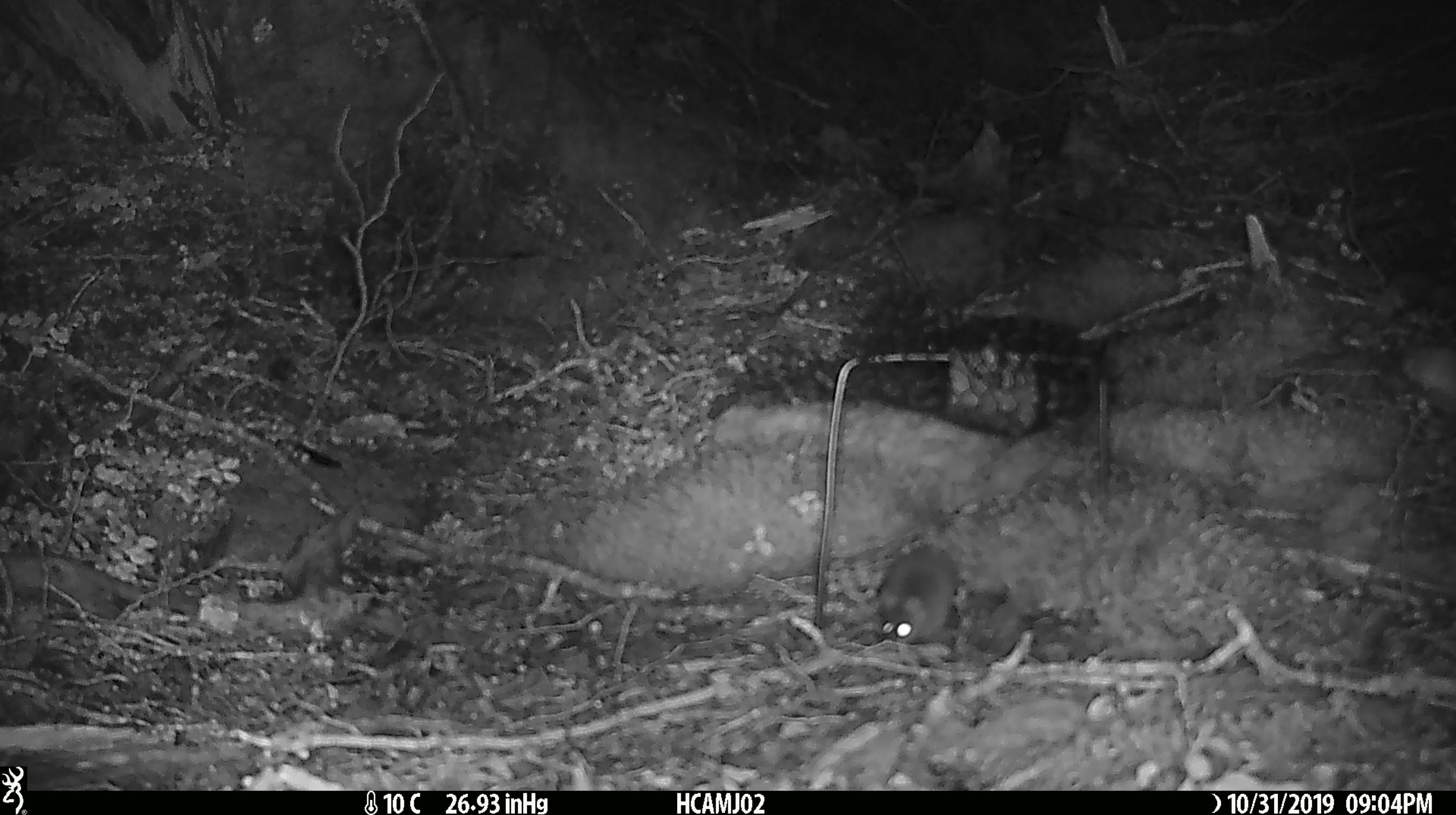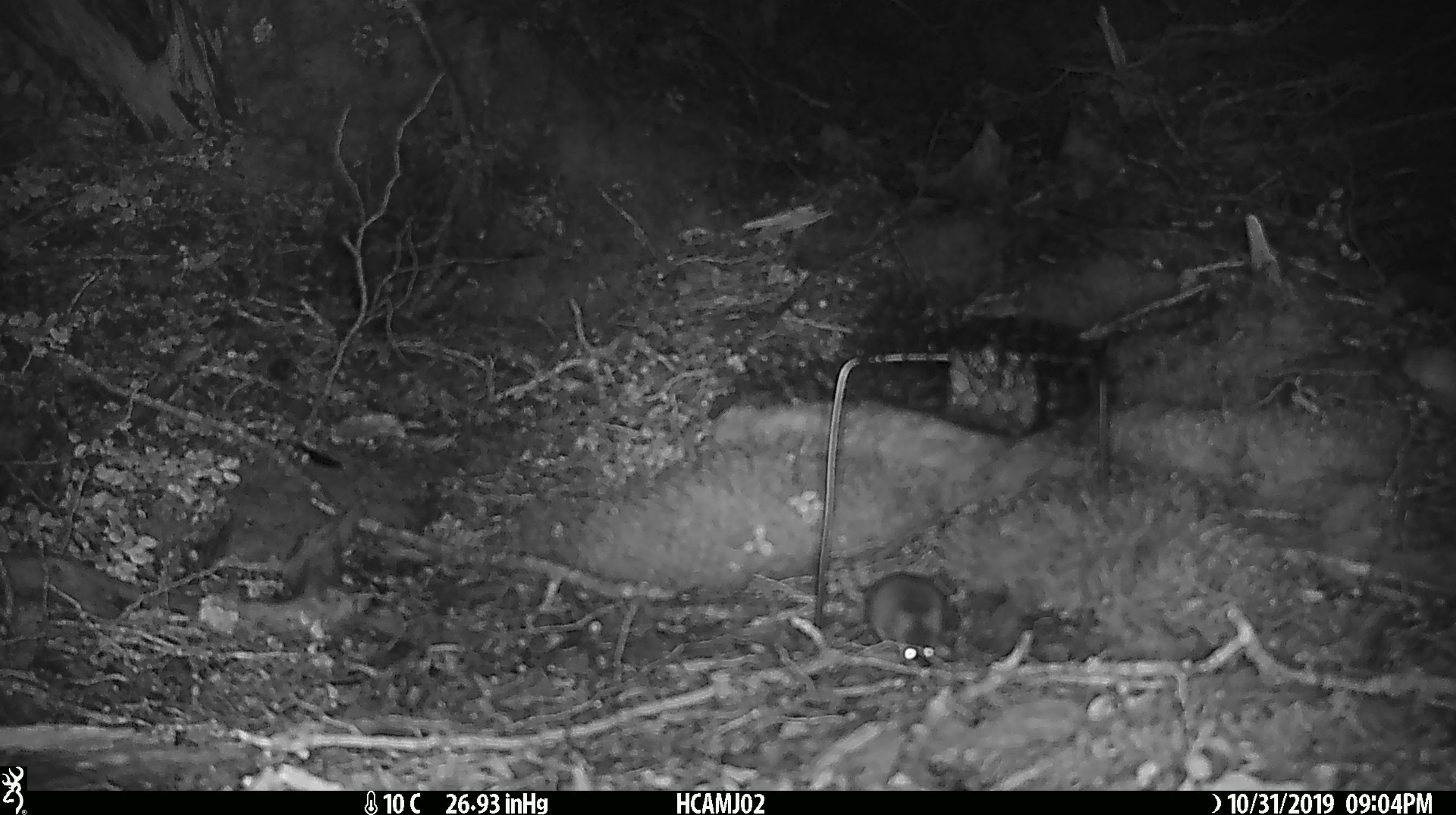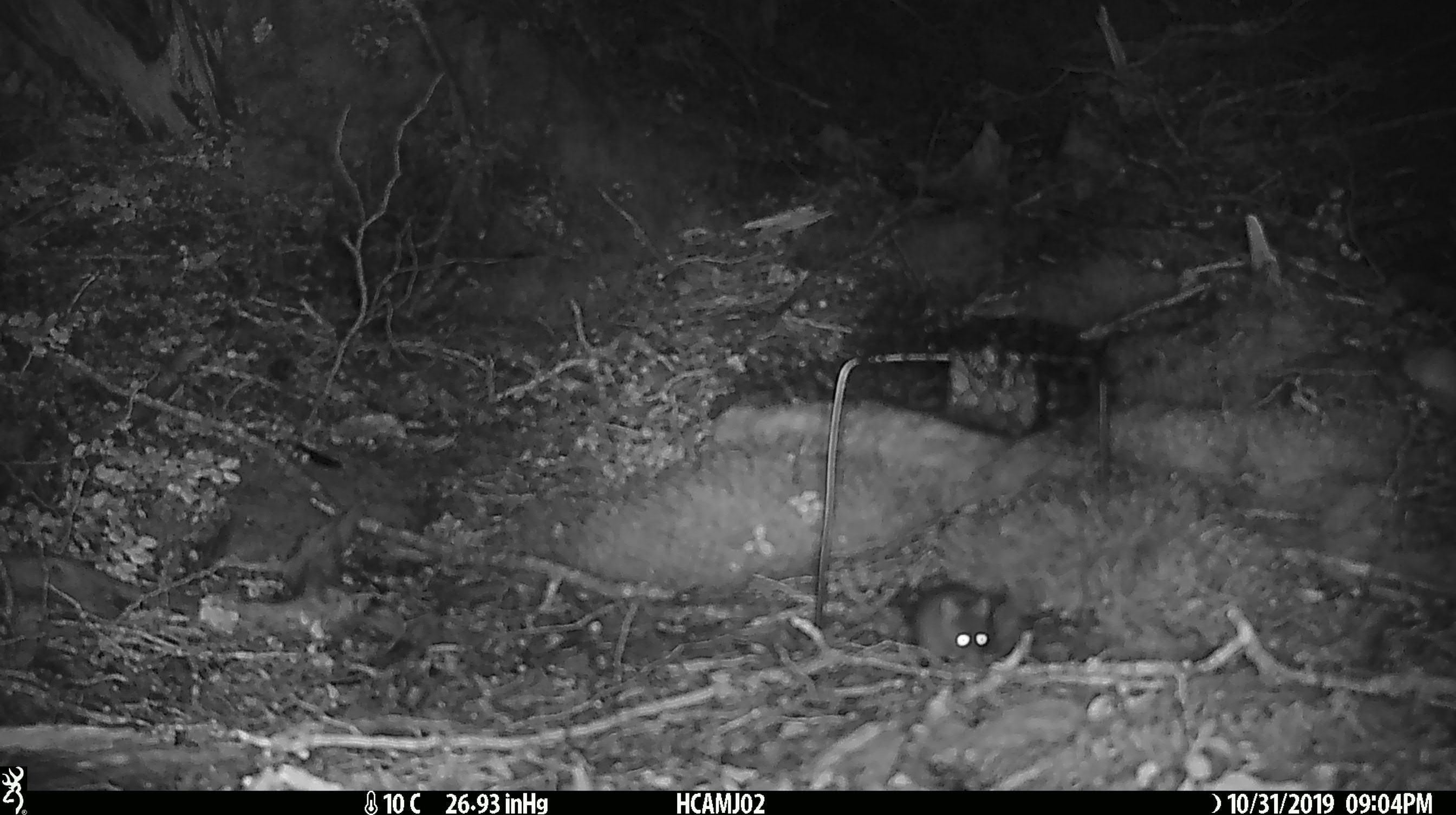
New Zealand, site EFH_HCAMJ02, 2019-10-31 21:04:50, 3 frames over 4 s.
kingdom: Animalia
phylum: Chordata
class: Mammalia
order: Rodentia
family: Muridae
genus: Mus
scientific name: Mus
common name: mouse